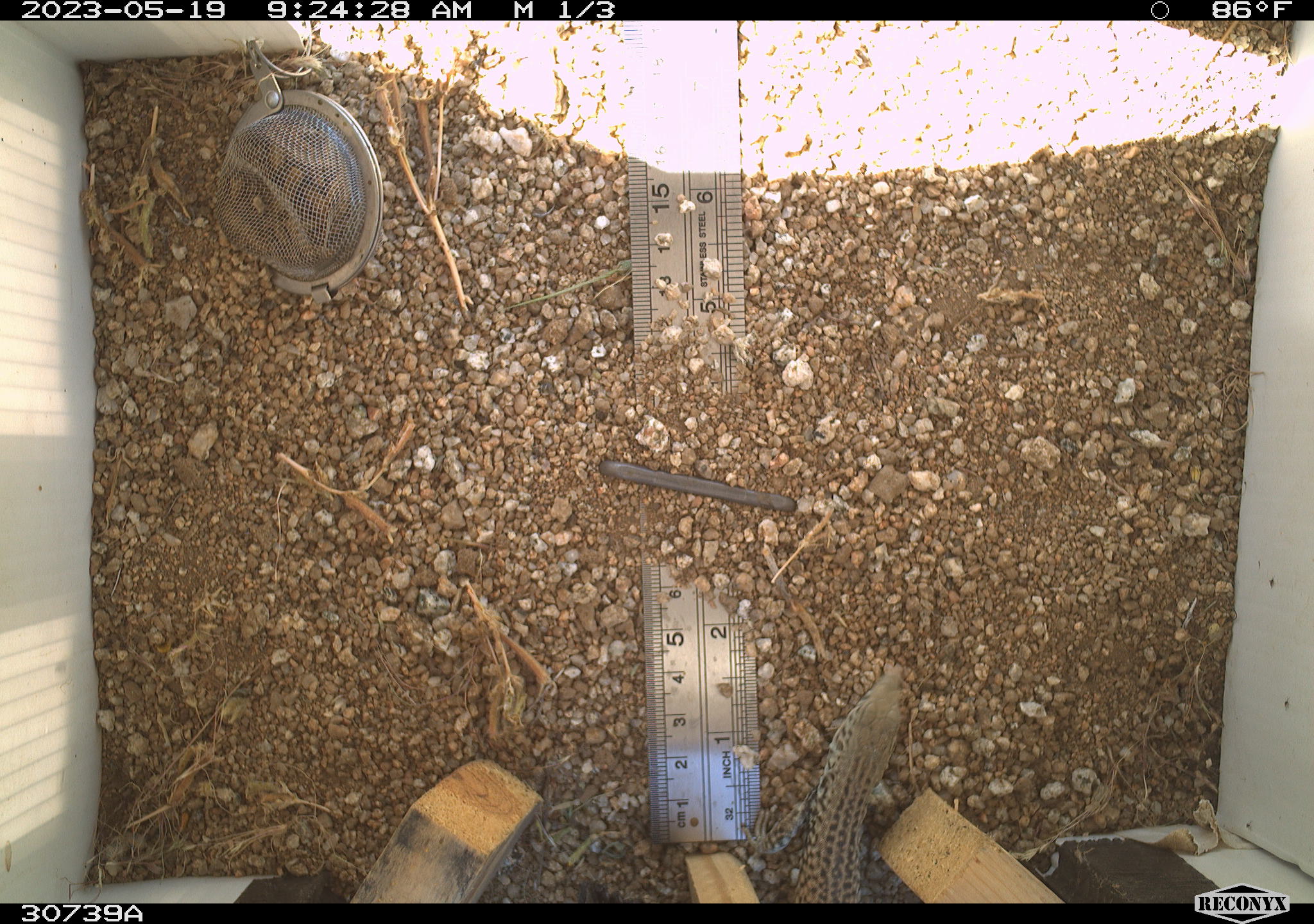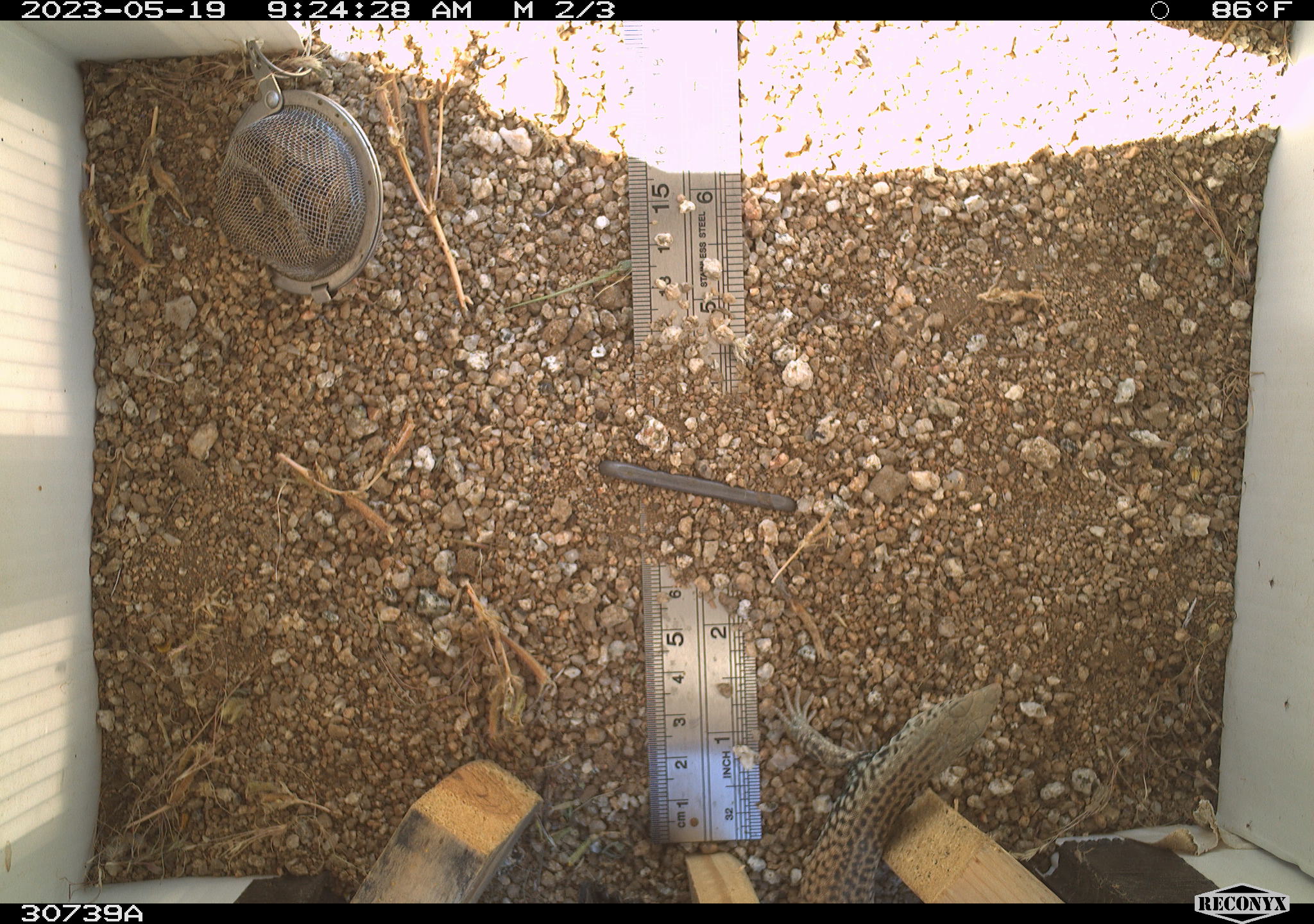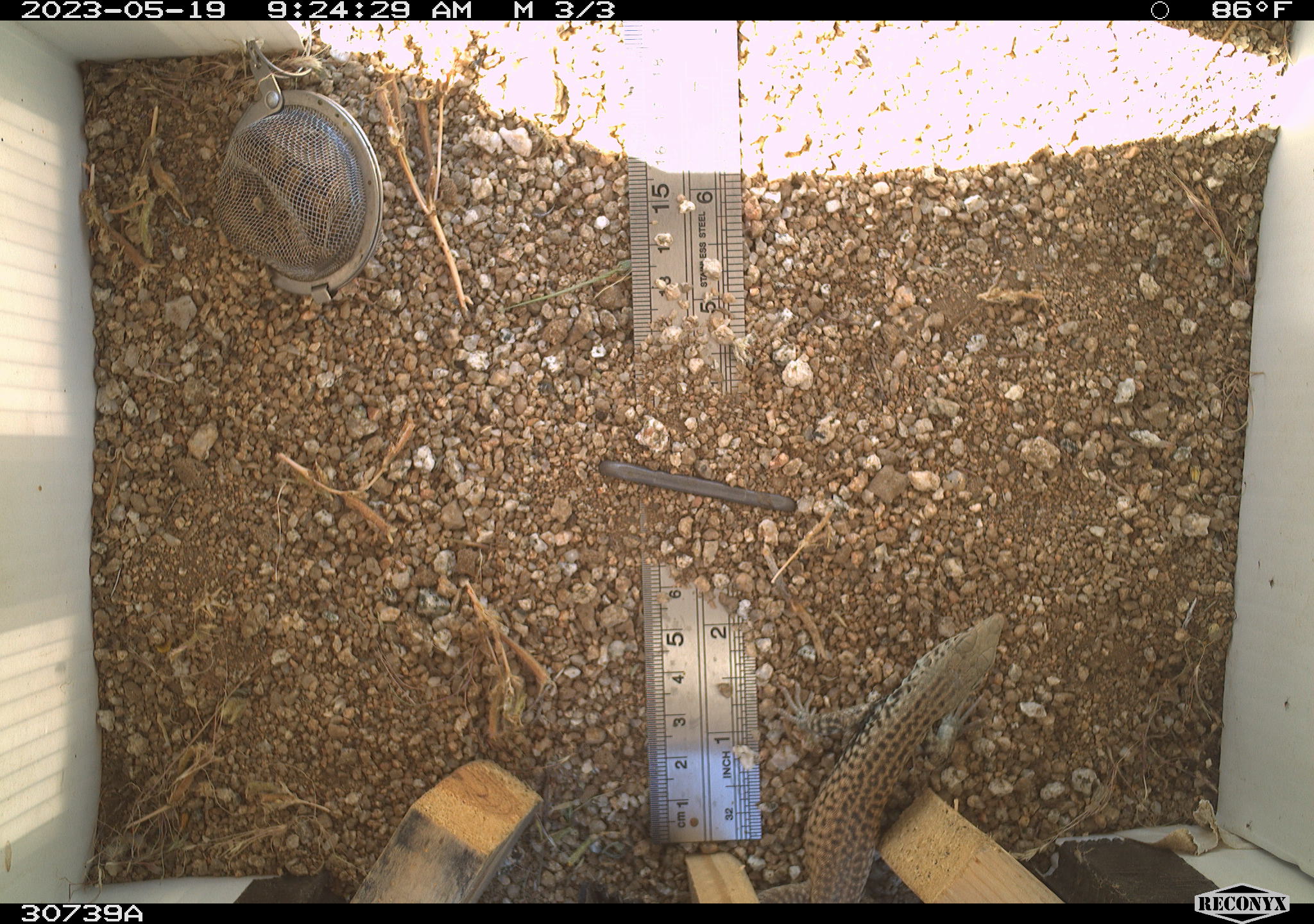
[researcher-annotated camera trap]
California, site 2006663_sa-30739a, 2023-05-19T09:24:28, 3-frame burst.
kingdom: Animalia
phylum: Chordata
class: Mammalia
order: Rodentia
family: Sciuridae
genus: Ammospermophilus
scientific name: Ammospermophilus leucurus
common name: white-tailed antelope squirrel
White-tailed antelope squirrel (Ammospermophilus leucurus).